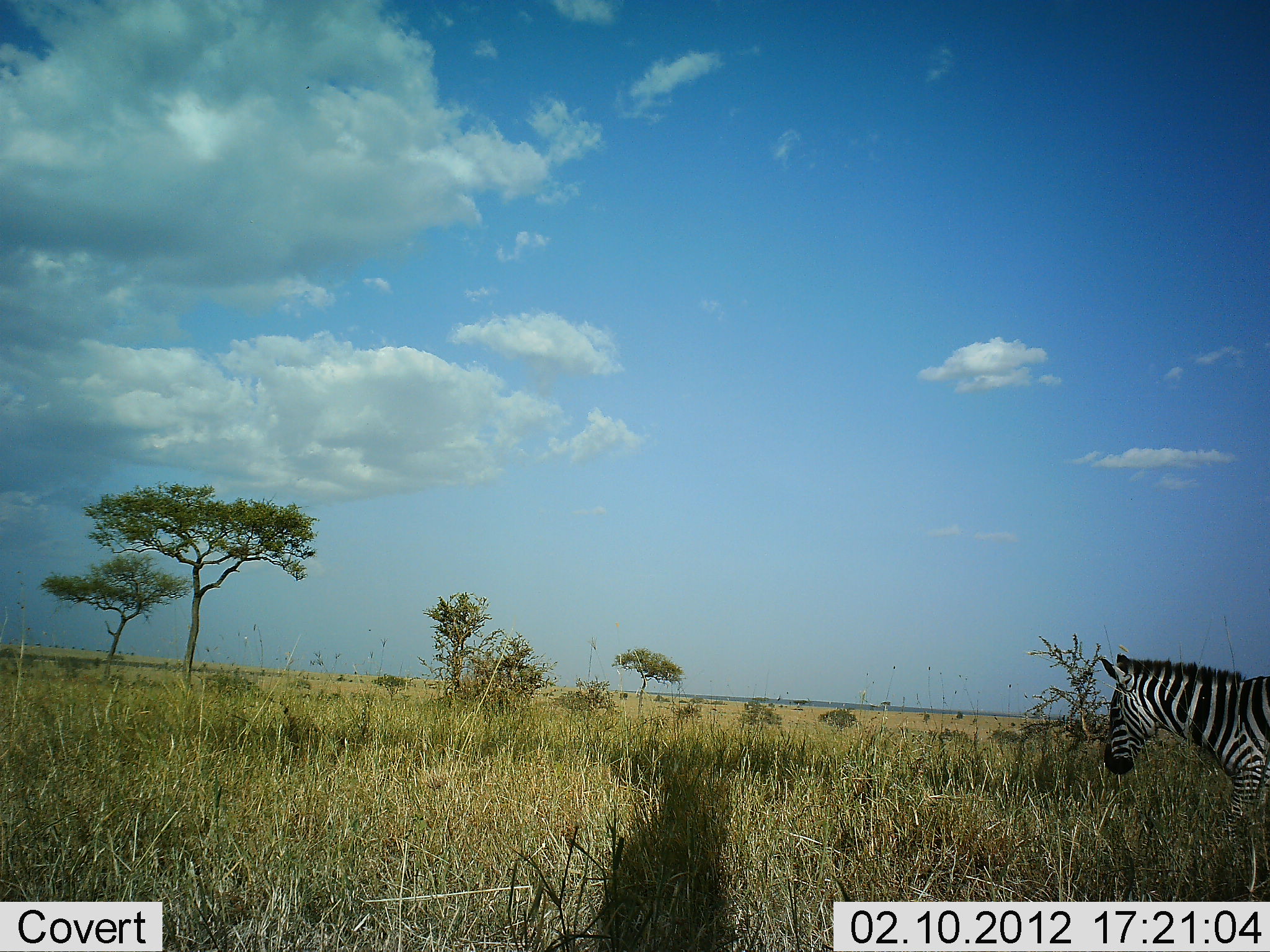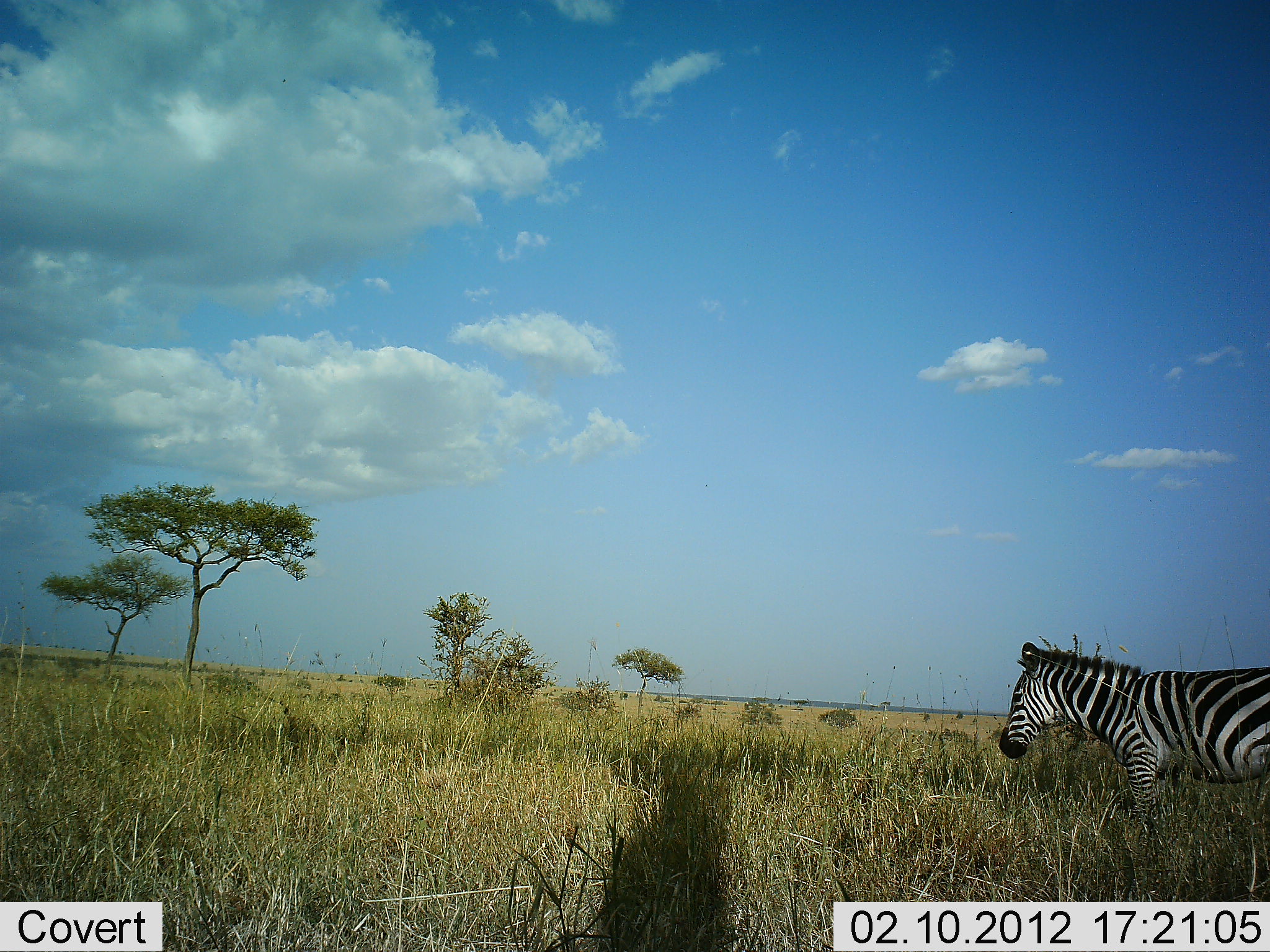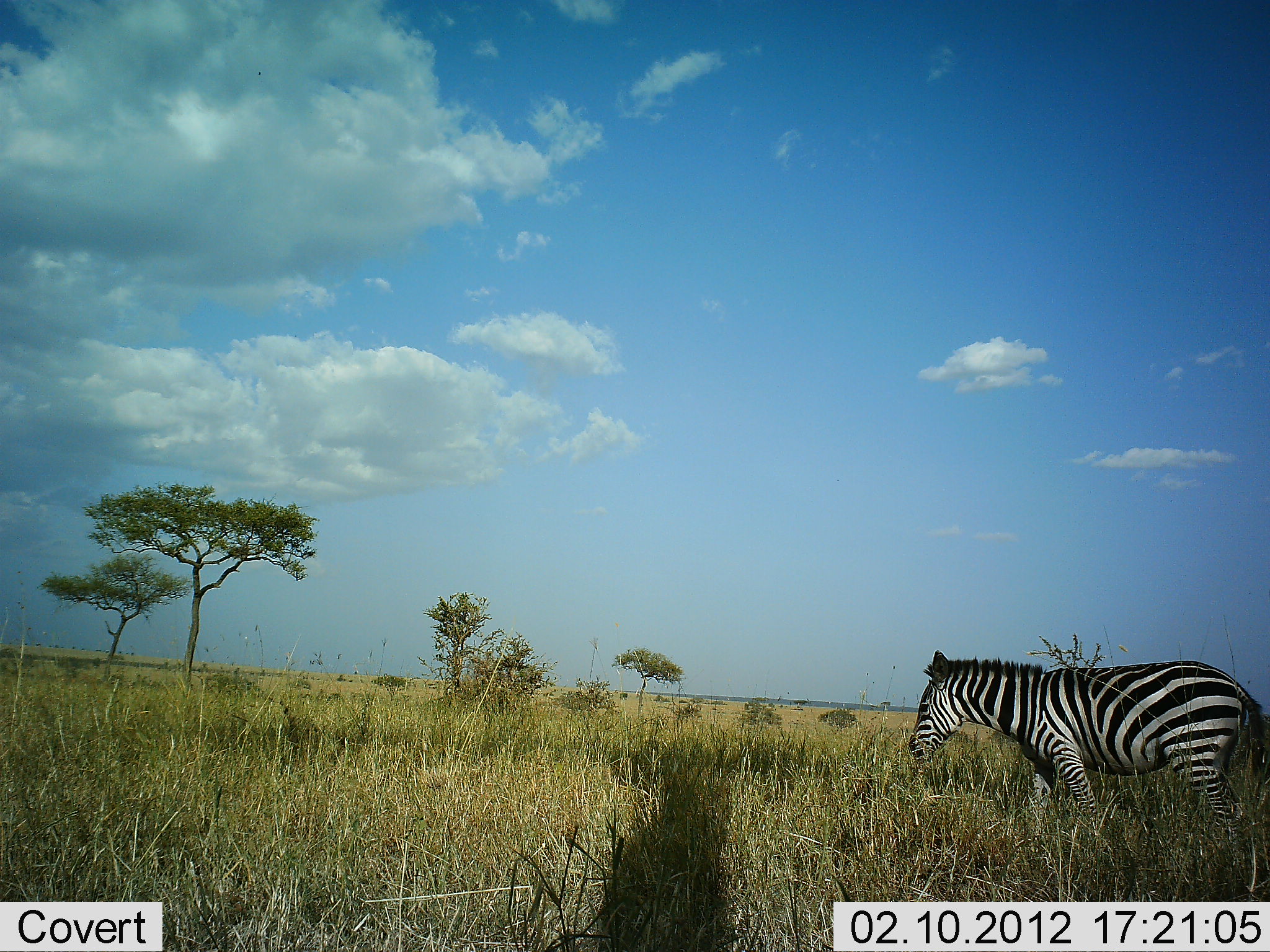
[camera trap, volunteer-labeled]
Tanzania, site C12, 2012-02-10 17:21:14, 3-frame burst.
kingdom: Animalia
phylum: Chordata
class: Mammalia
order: Perissodactyla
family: Equidae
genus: Equus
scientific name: Equus quagga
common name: plains zebra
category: zebra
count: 1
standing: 8%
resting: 0%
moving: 92%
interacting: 0%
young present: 0%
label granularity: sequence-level